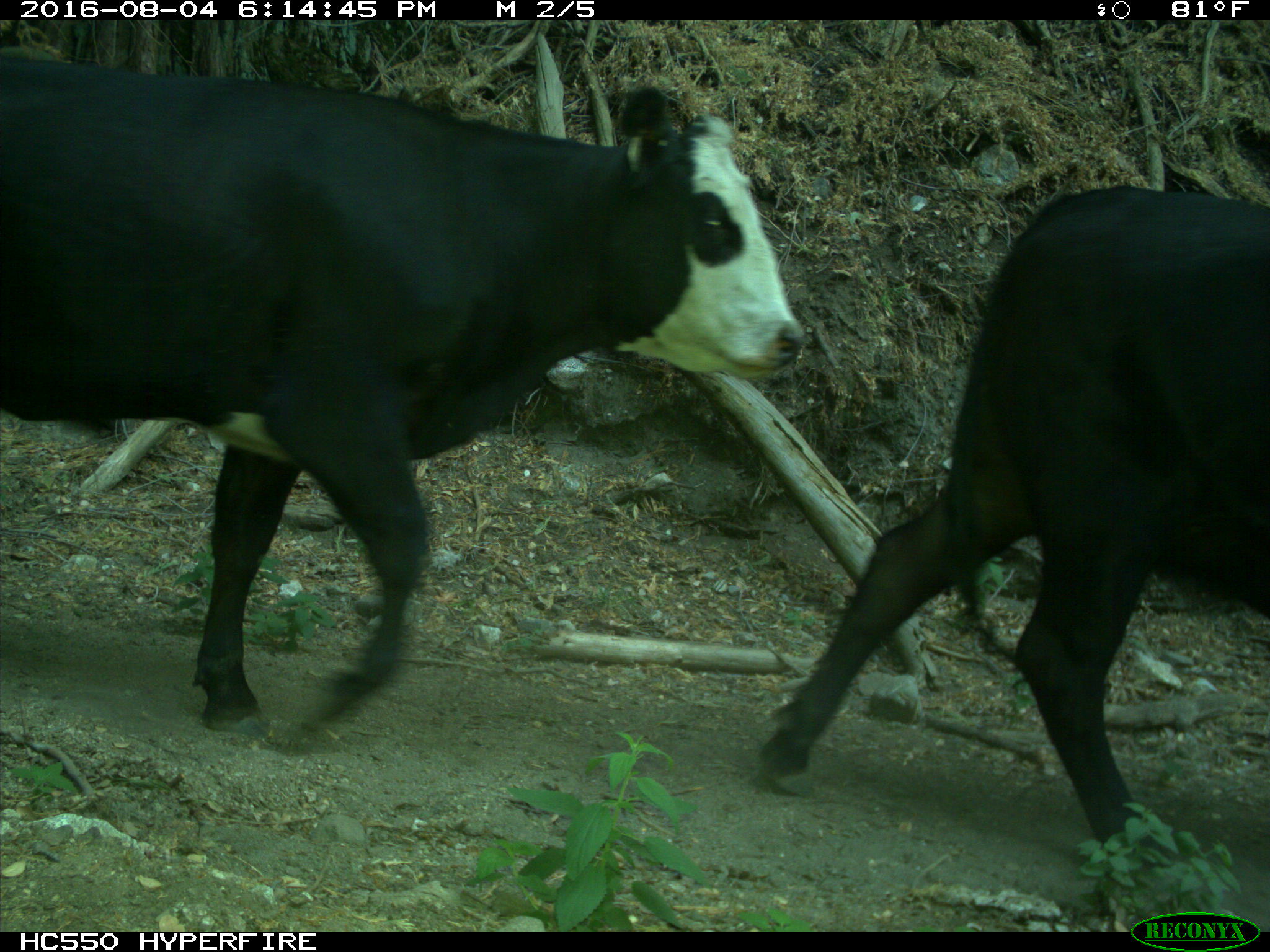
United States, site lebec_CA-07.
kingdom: Animalia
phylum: Chordata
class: Mammalia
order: Artiodactyla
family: Bovidae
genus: Bos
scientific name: Bos taurus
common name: domestic cow